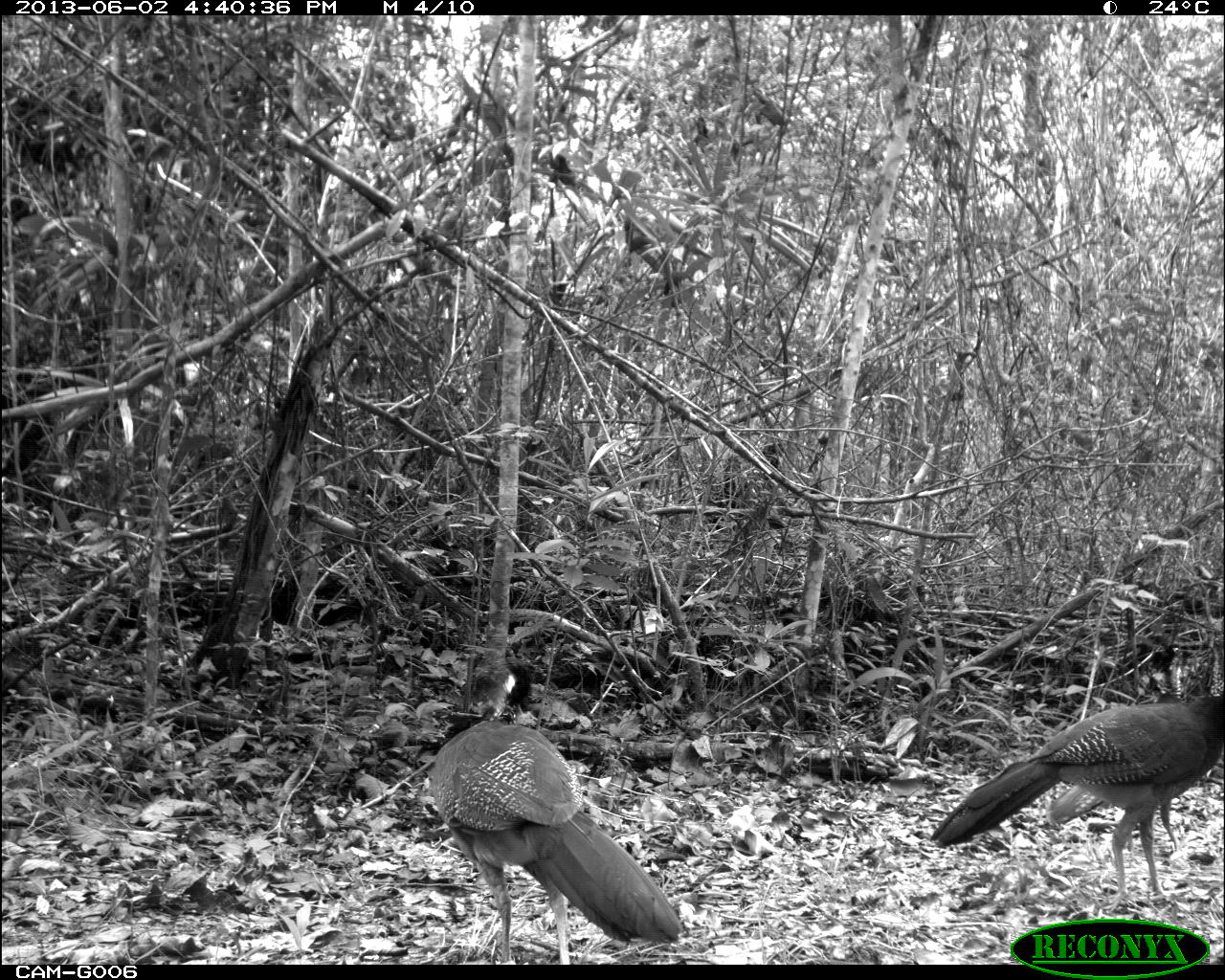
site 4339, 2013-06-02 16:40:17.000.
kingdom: Animalia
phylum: Chordata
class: Aves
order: Galliformes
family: Cracidae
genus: Crax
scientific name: Crax rubra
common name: great curassow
Crax rubra (great curassow), count 2, sex female.